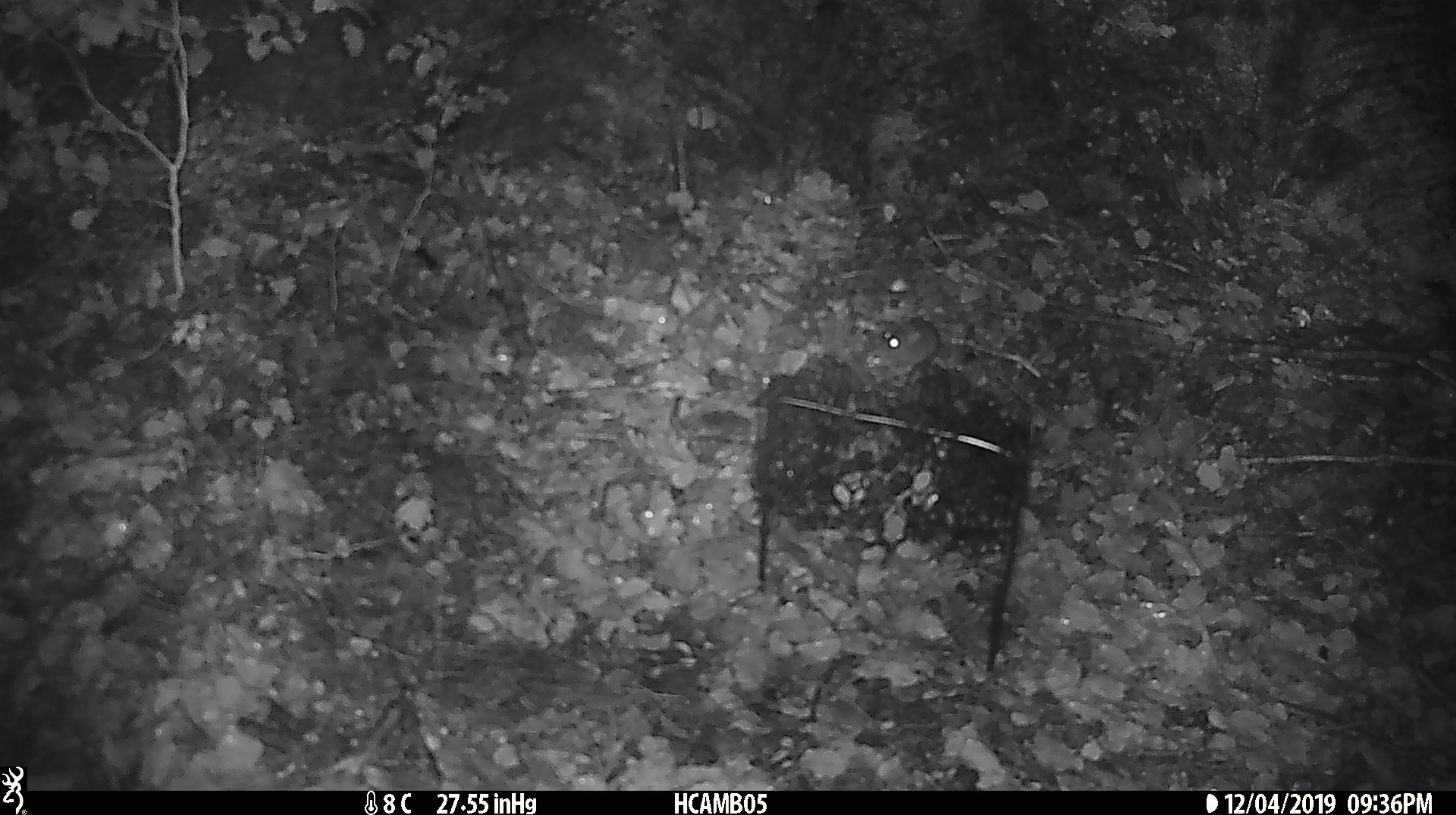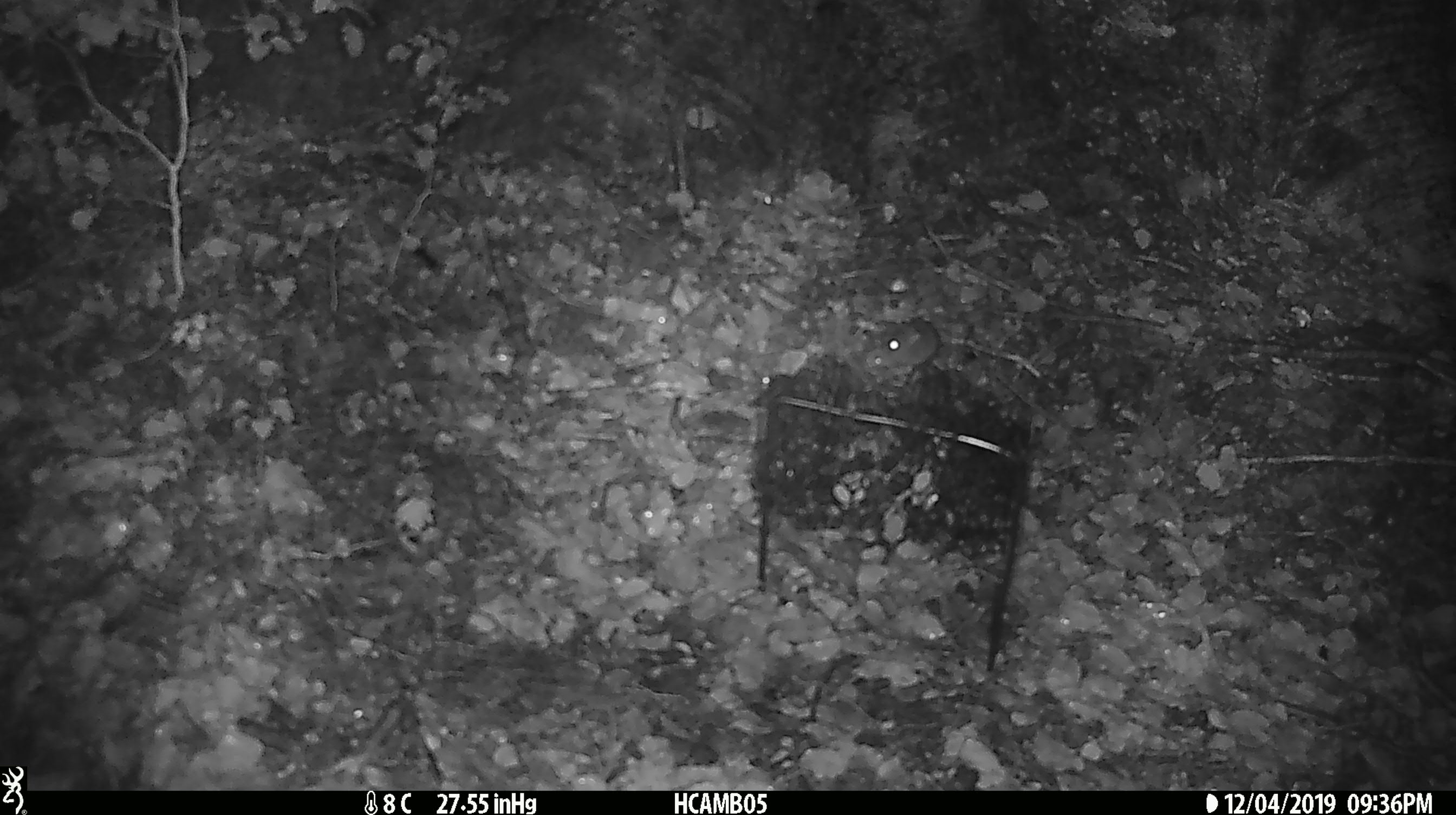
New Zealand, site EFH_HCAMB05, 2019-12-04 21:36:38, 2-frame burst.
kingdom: Animalia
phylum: Chordata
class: Mammalia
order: Rodentia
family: Muridae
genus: Mus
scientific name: Mus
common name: mouse